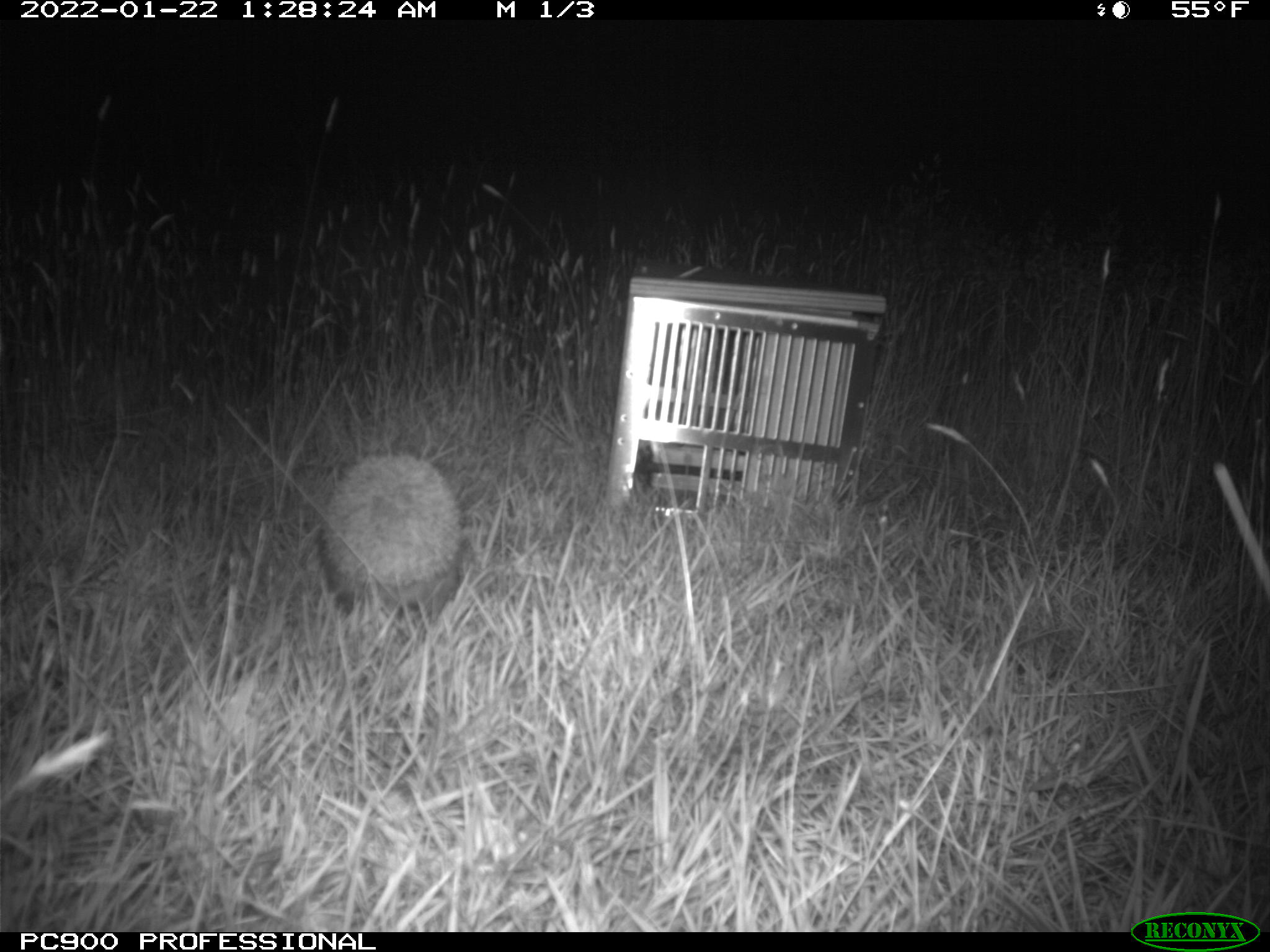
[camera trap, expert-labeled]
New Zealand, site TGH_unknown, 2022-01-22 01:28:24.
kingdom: Animalia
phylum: Chordata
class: Mammalia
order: Eulipotyphla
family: Erinaceidae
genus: Erinaceus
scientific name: Erinaceus europaeus europaeus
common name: european hedgehog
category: hedgehog